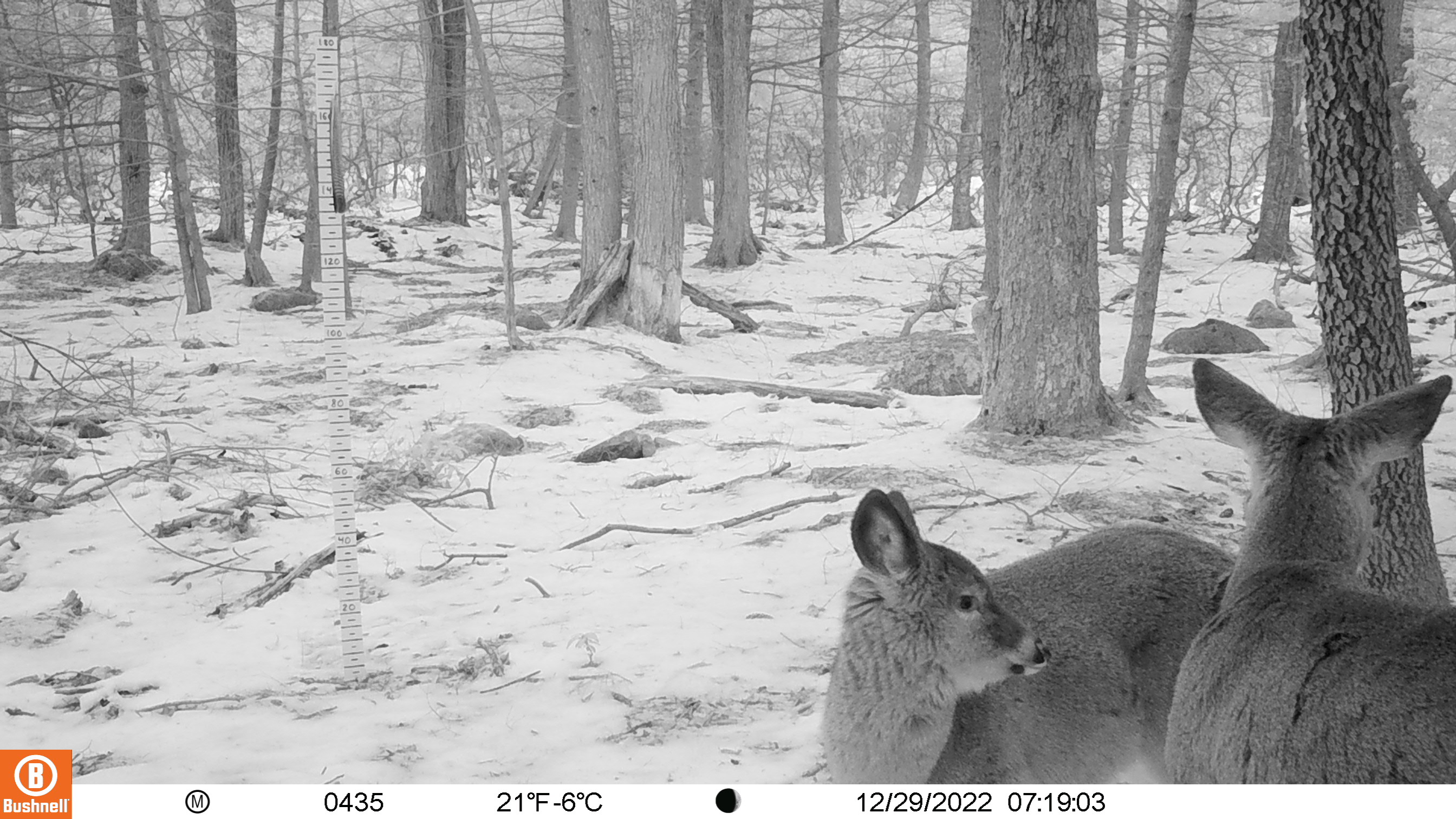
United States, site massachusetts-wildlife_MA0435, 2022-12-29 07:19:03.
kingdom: Animalia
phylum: Chordata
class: Mammalia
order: Artiodactyla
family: Cervidae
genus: Odocoileus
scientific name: Odocoileus virginianus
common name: white-tailed deer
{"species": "white-tailed deer (Odocoileus virginianus)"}